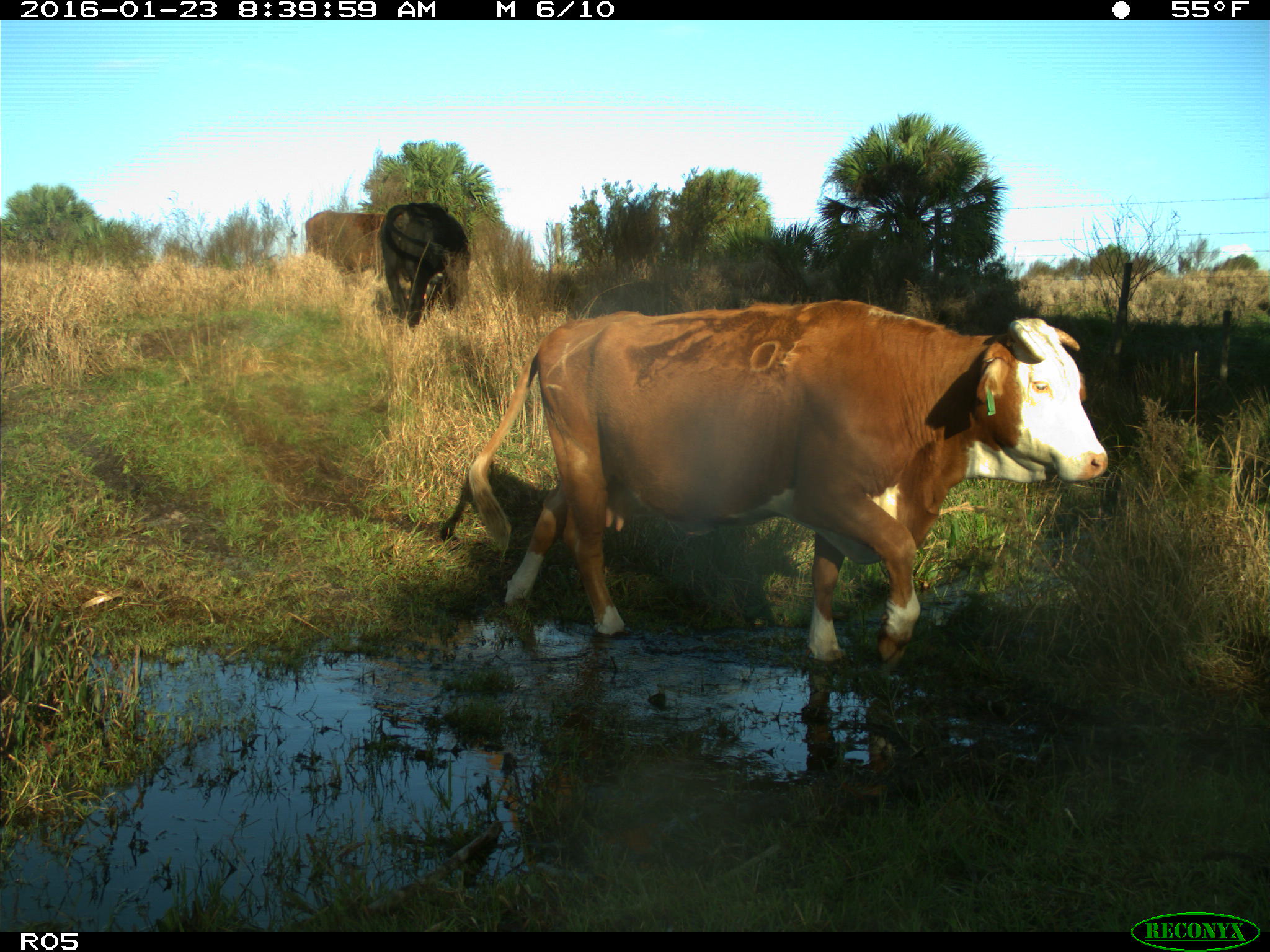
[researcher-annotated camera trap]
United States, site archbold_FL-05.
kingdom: Animalia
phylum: Chordata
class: Mammalia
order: Artiodactyla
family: Bovidae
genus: Bos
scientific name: Bos taurus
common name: domestic cow